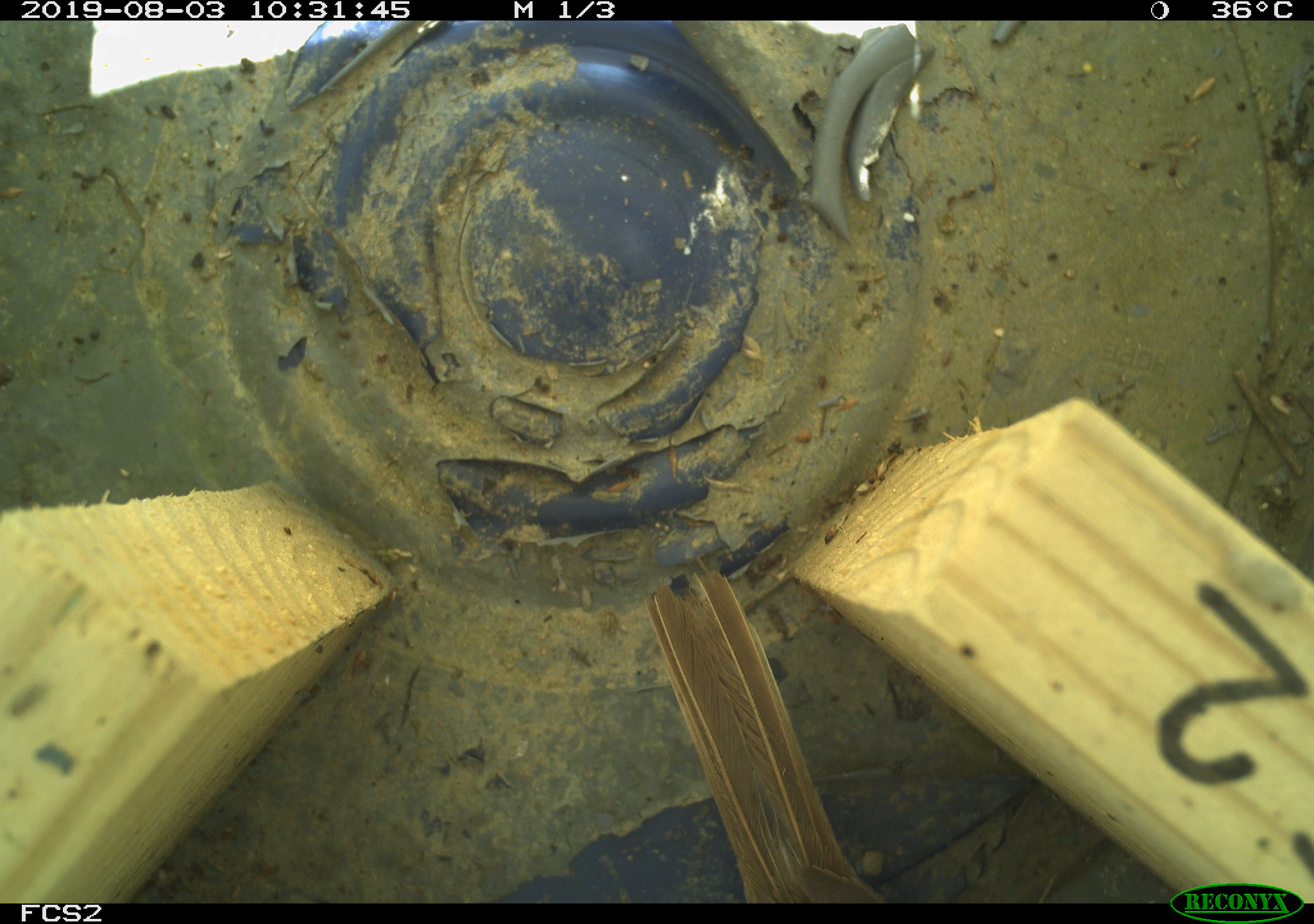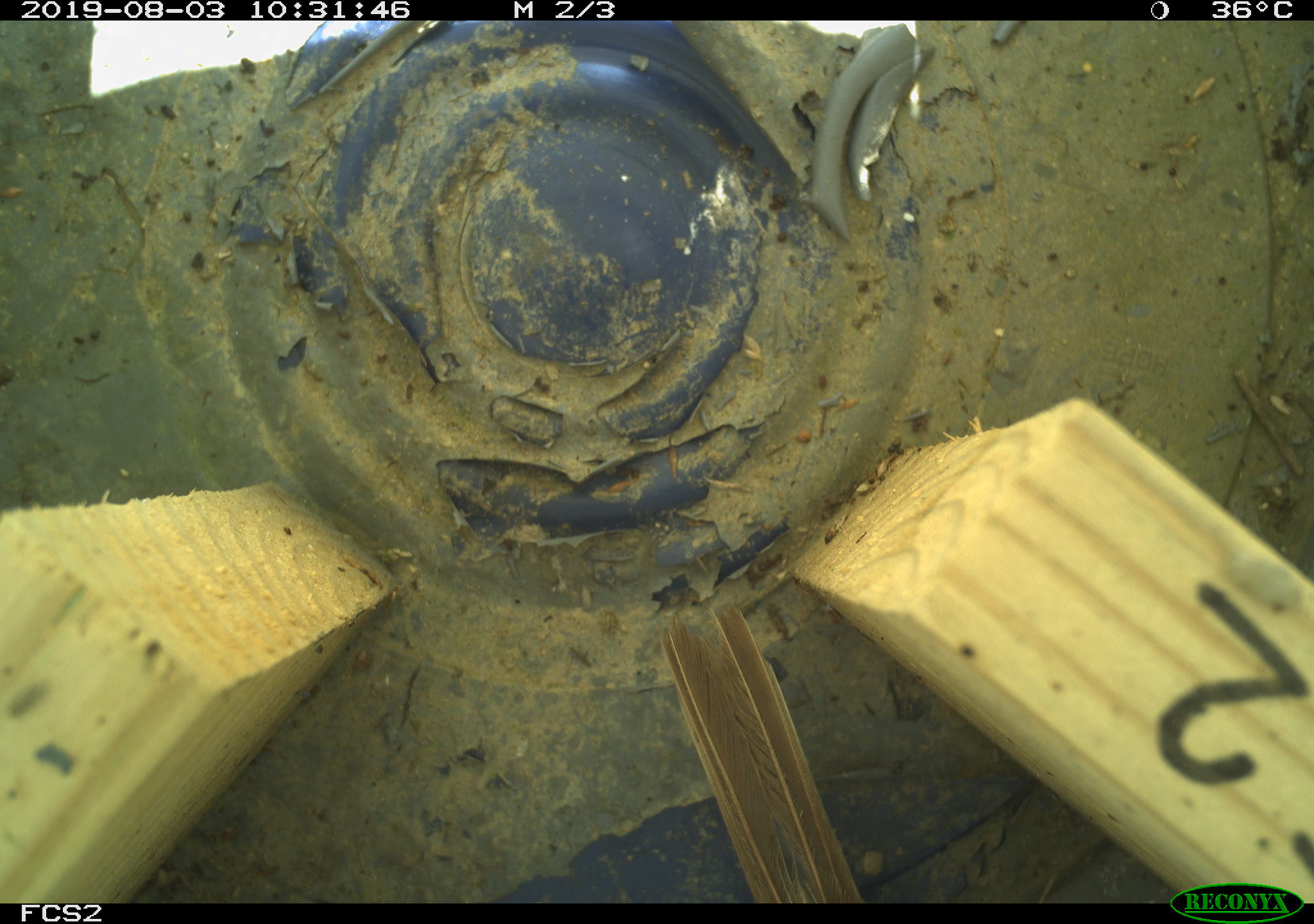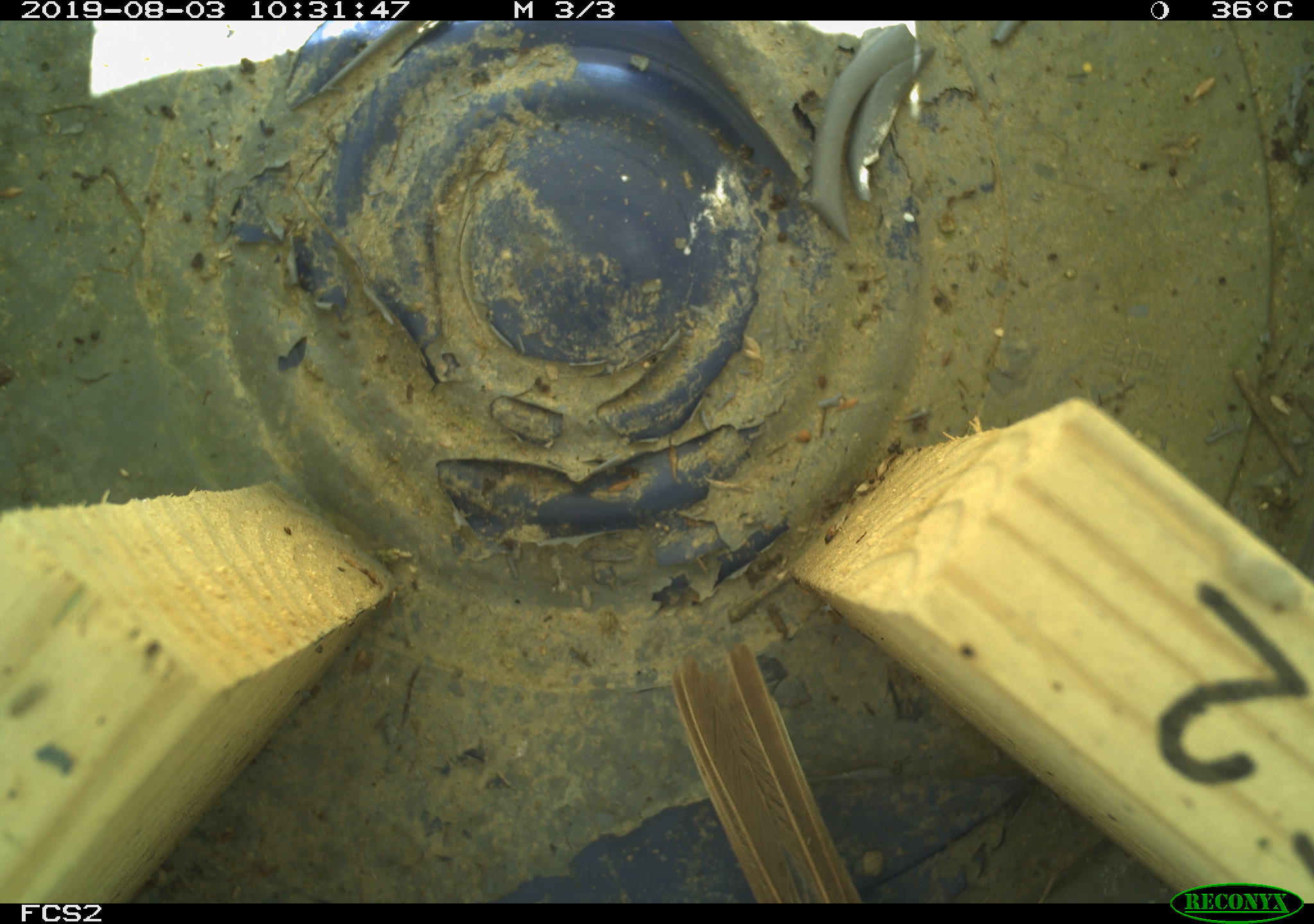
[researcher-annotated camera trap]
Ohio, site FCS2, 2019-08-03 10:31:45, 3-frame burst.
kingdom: Animalia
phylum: Chordata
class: Aves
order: Passeriformes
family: Passerellidae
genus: Melospiza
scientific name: Melospiza melodia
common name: song sparrow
Song sparrow (Melospiza melodia).